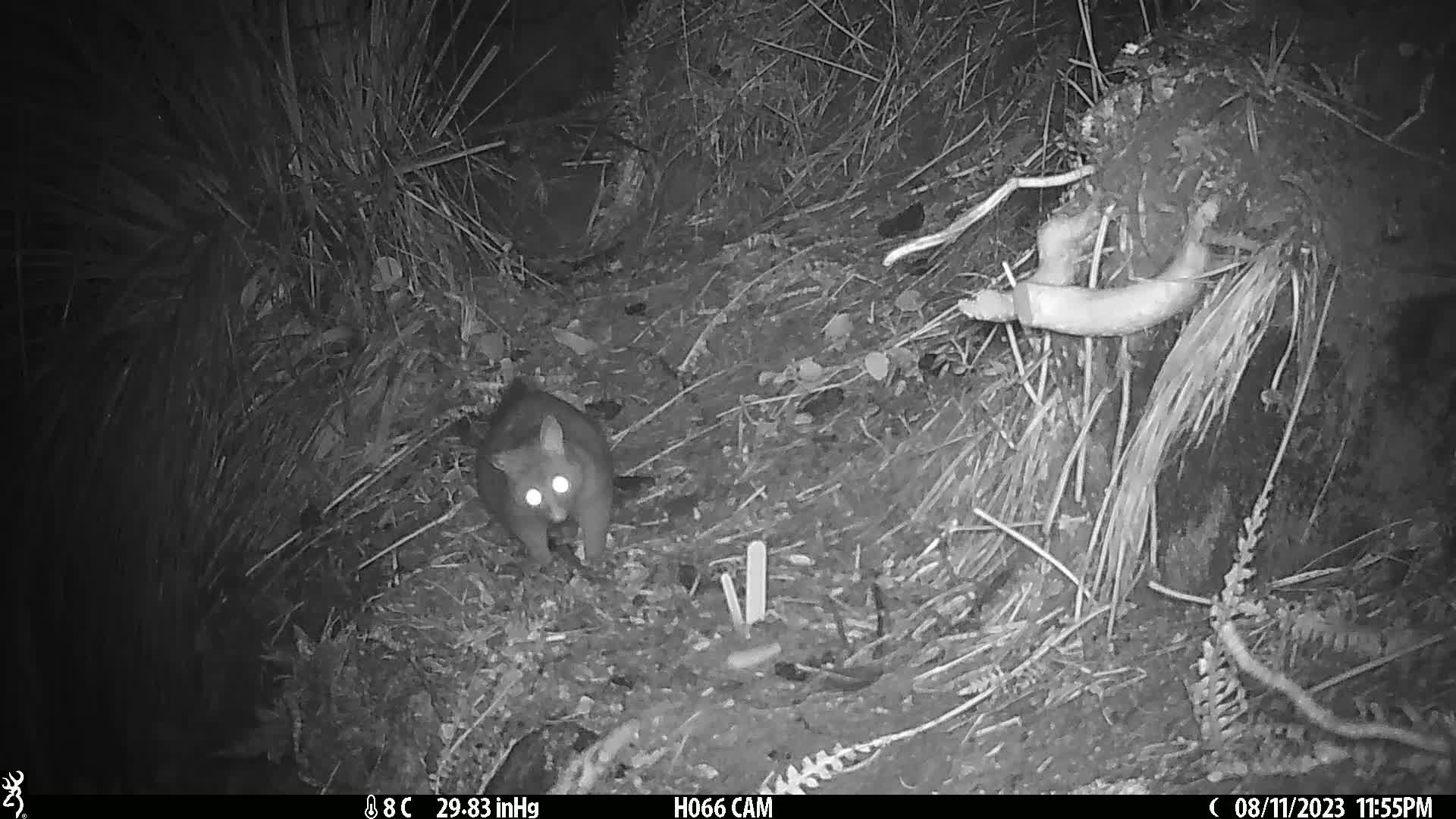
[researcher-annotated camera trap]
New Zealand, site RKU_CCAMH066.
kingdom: Animalia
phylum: Chordata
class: Mammalia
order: Diprotodontia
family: Phalangeridae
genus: Trichosurus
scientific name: Trichosurus vulpecula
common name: common brushtail possum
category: possum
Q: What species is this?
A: Possum (common brushtail possum) (Trichosurus vulpecula).